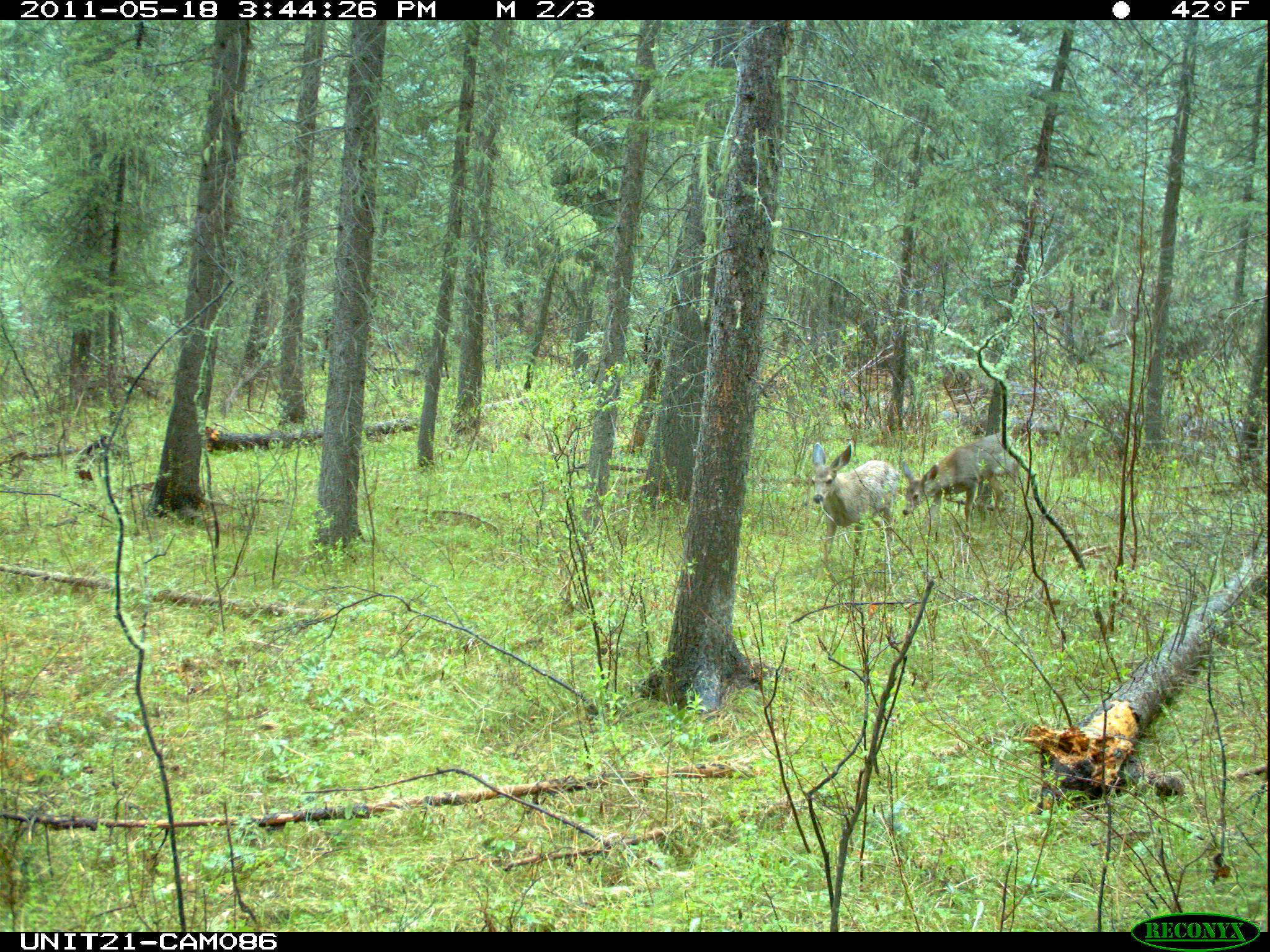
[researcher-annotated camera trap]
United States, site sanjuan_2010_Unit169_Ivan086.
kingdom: Animalia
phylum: Chordata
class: Mammalia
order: Artiodactyla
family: Cervidae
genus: Odocoileus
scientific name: Odocoileus hemionus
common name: mule deer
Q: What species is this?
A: Odocoileus hemionus (mule deer).